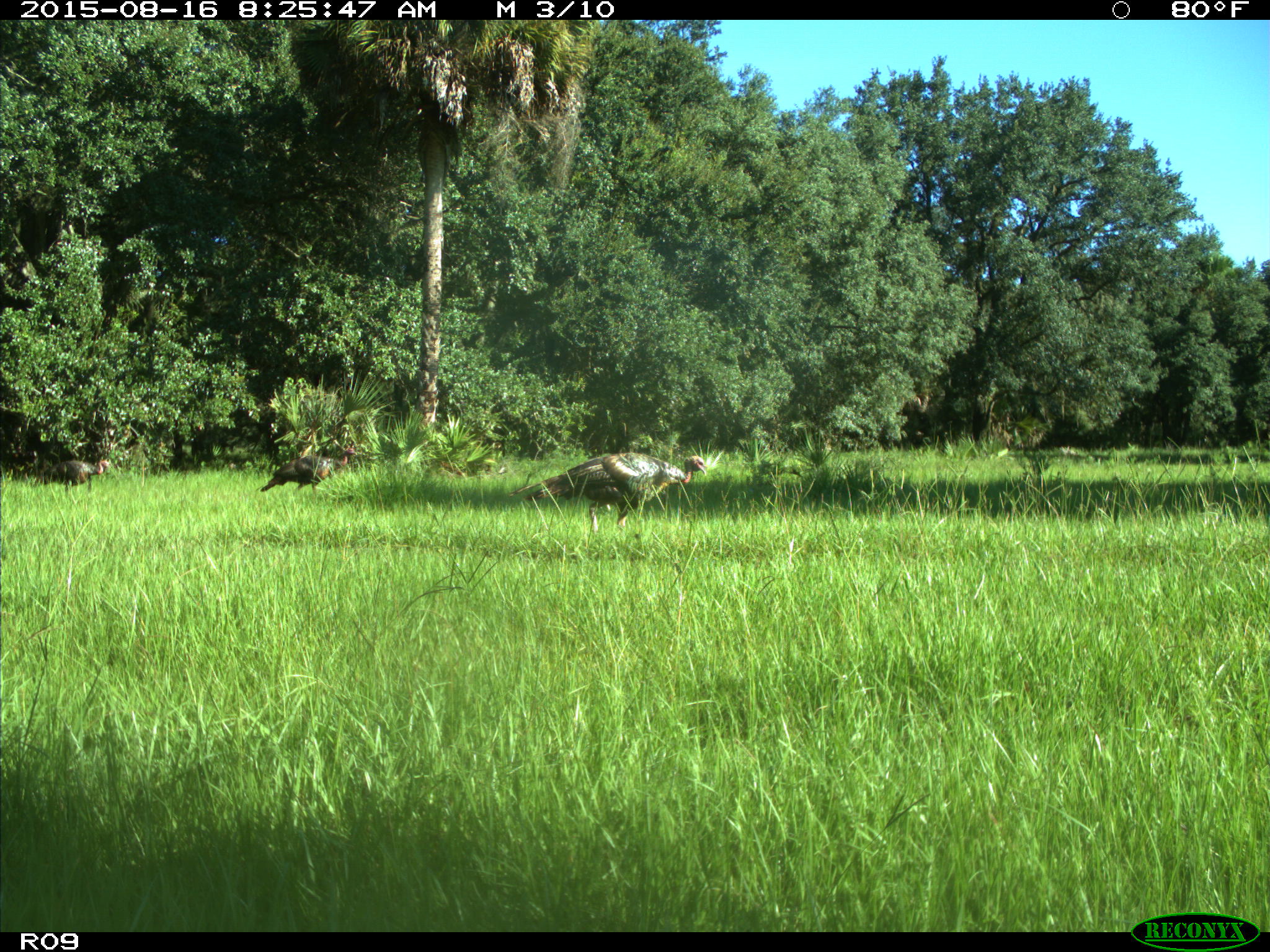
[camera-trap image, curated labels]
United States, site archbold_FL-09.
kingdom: Animalia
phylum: Chordata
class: Aves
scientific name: Aves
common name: birds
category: unidentified bird